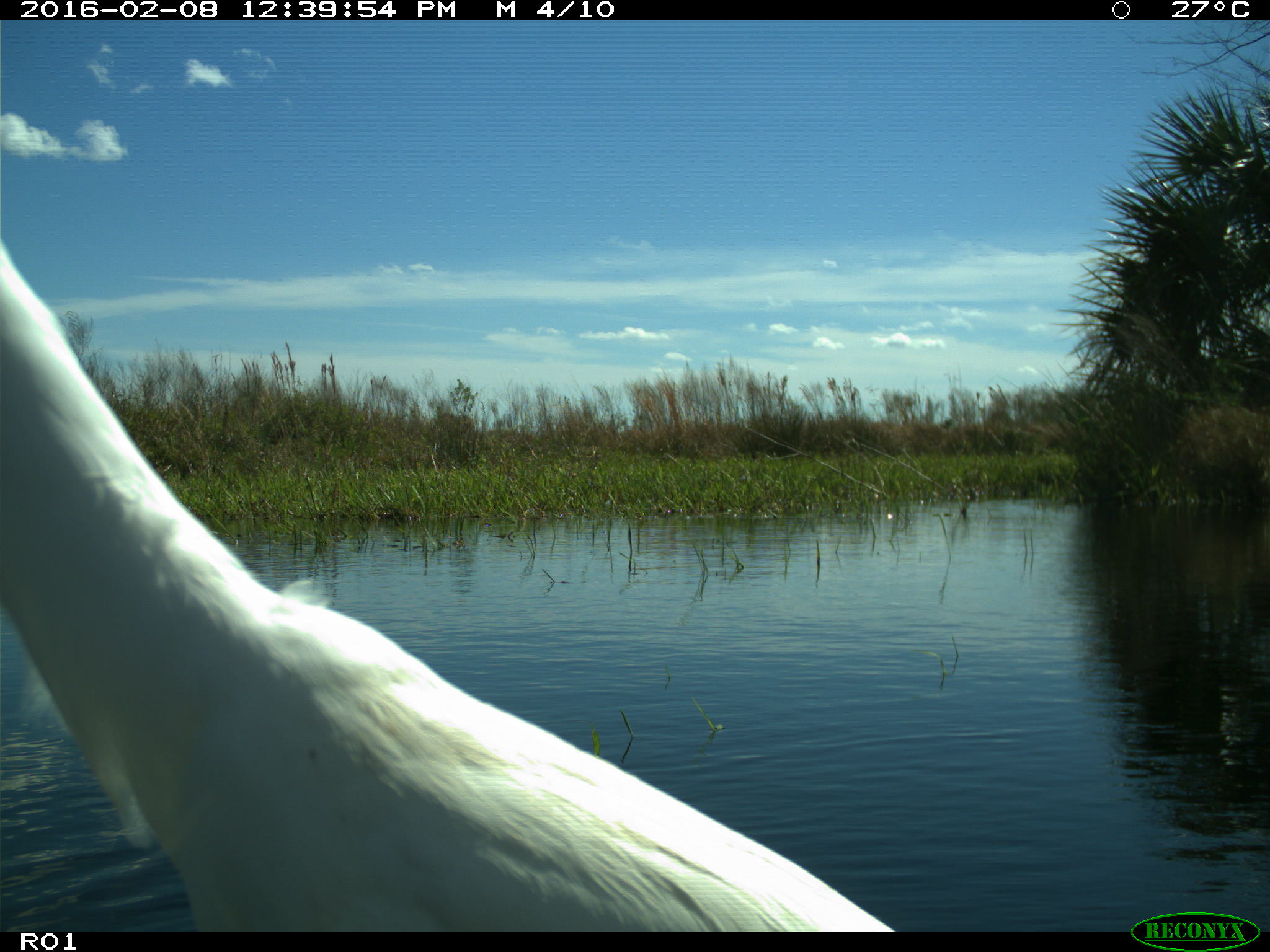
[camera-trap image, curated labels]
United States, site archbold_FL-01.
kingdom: Animalia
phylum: Chordata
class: Aves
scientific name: Aves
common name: birds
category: unidentified bird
Unidentified bird (birds) (Aves).